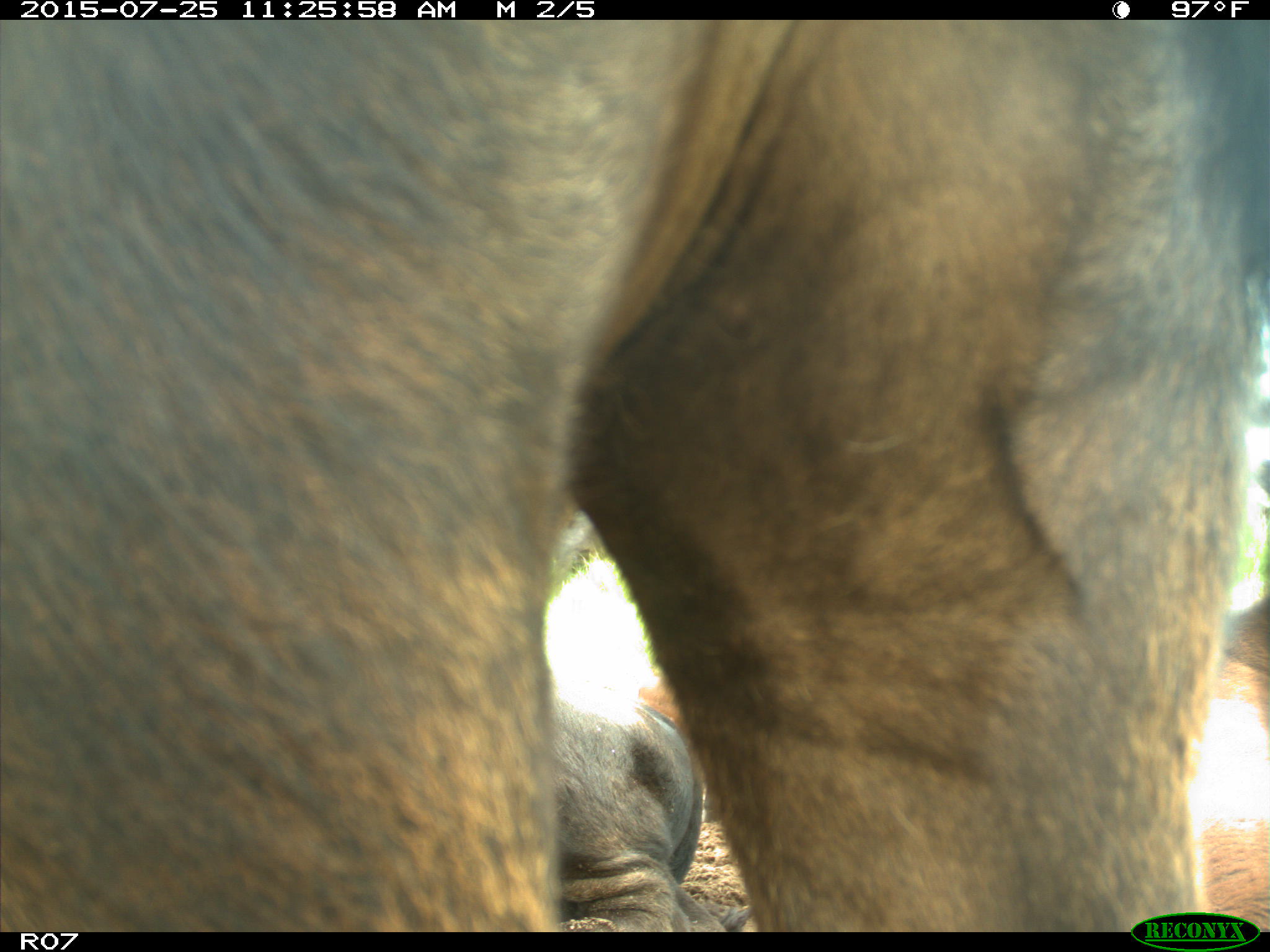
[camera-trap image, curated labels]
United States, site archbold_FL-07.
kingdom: Animalia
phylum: Chordata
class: Mammalia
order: Artiodactyla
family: Bovidae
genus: Bos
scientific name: Bos taurus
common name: domestic cow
Bos taurus (domestic cow).